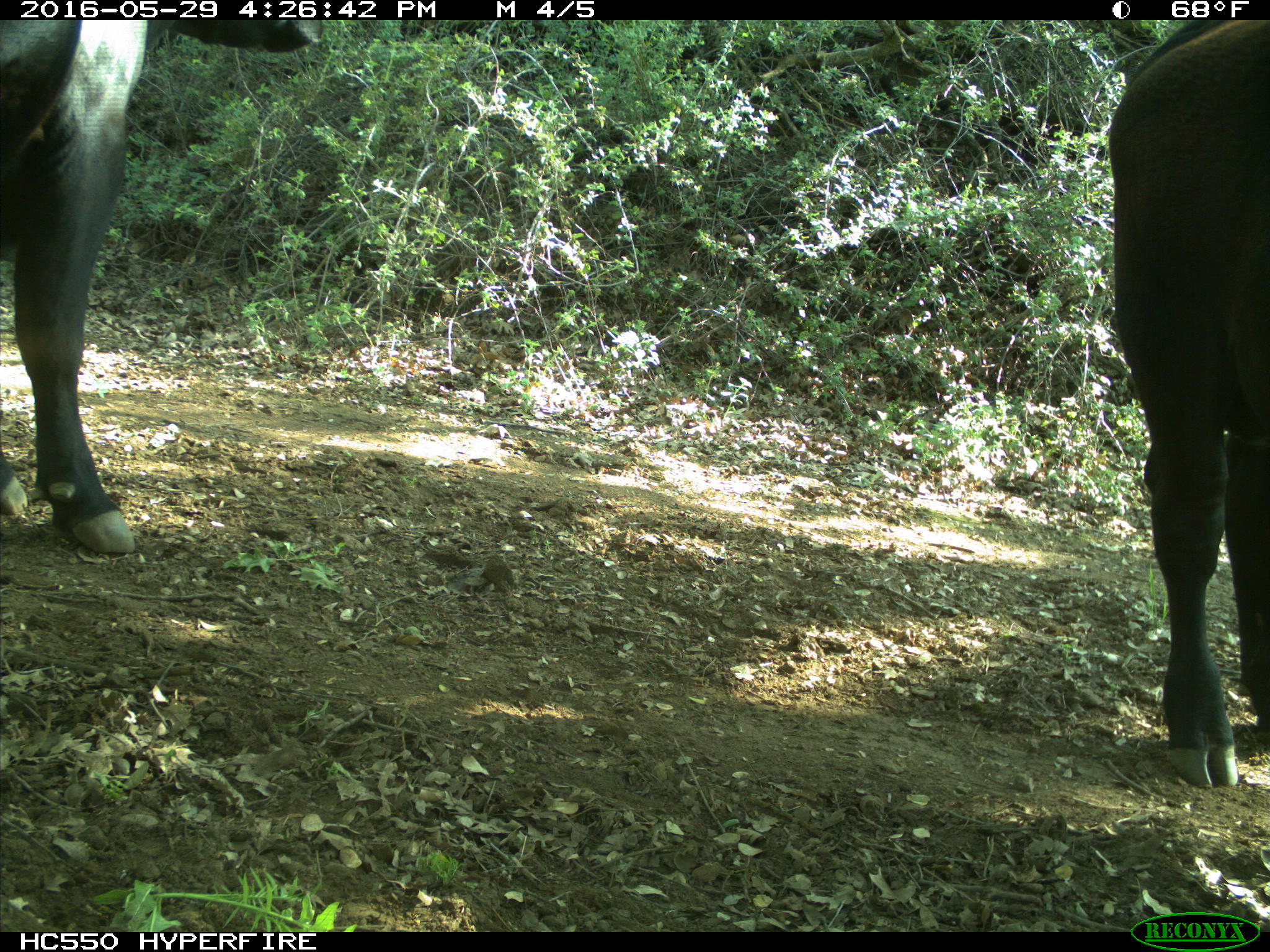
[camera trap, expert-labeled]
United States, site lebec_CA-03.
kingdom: Animalia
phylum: Chordata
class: Mammalia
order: Artiodactyla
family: Bovidae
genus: Bos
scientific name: Bos taurus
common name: domestic cow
Bos taurus (domestic cow).